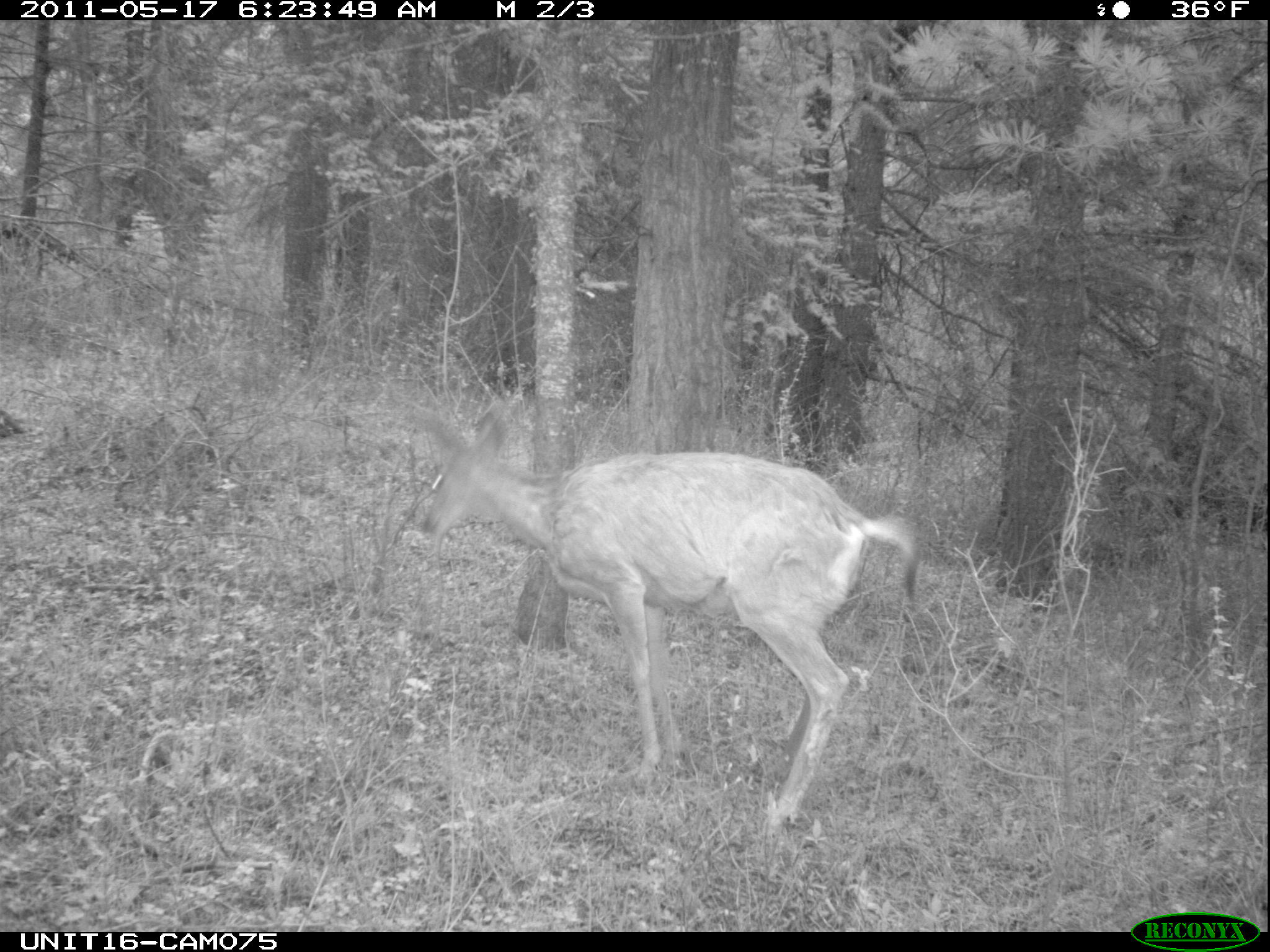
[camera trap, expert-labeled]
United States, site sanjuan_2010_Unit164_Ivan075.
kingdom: Animalia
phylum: Chordata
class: Mammalia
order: Artiodactyla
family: Cervidae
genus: Odocoileus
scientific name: Odocoileus hemionus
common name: mule deer